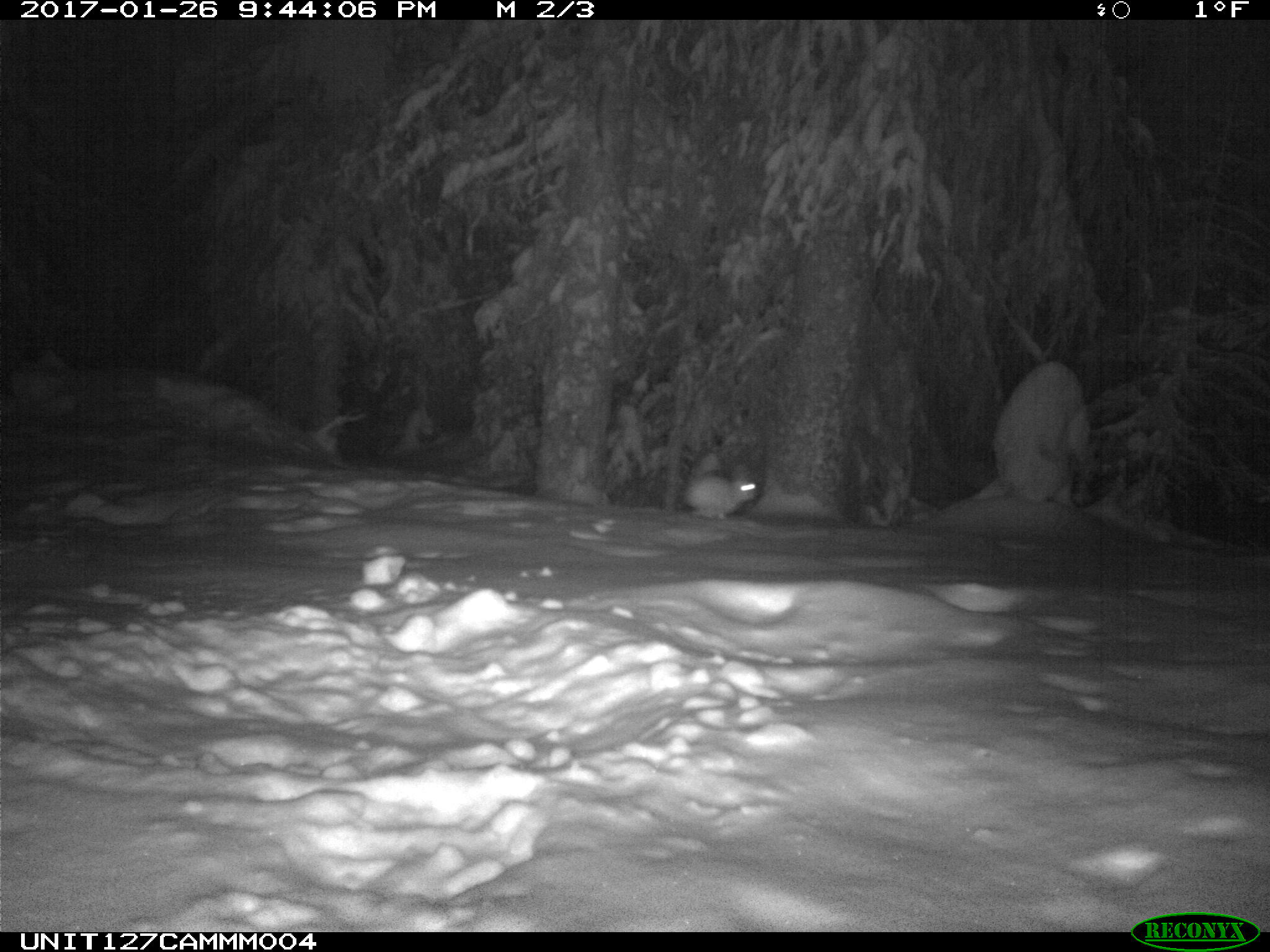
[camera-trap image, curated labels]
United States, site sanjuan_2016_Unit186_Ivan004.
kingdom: Animalia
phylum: Chordata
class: Mammalia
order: Lagomorpha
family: Leporidae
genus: Lepus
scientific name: Lepus americanus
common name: snowshoe hare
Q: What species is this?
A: Lepus americanus (snowshoe hare).